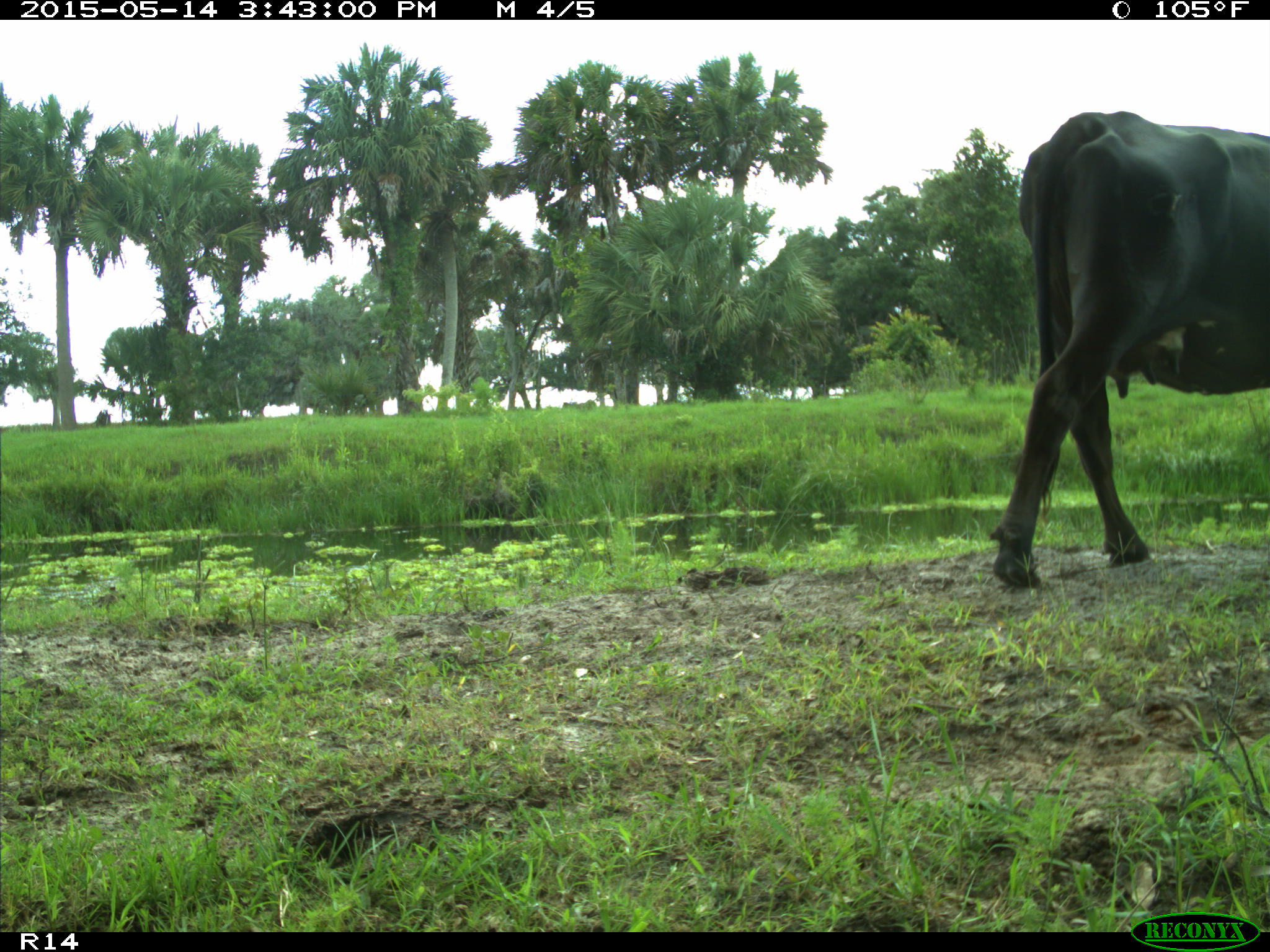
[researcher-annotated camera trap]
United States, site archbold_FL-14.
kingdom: Animalia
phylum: Chordata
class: Mammalia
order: Artiodactyla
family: Bovidae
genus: Bos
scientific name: Bos taurus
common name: domestic cow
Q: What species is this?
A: Bos taurus (domestic cow).